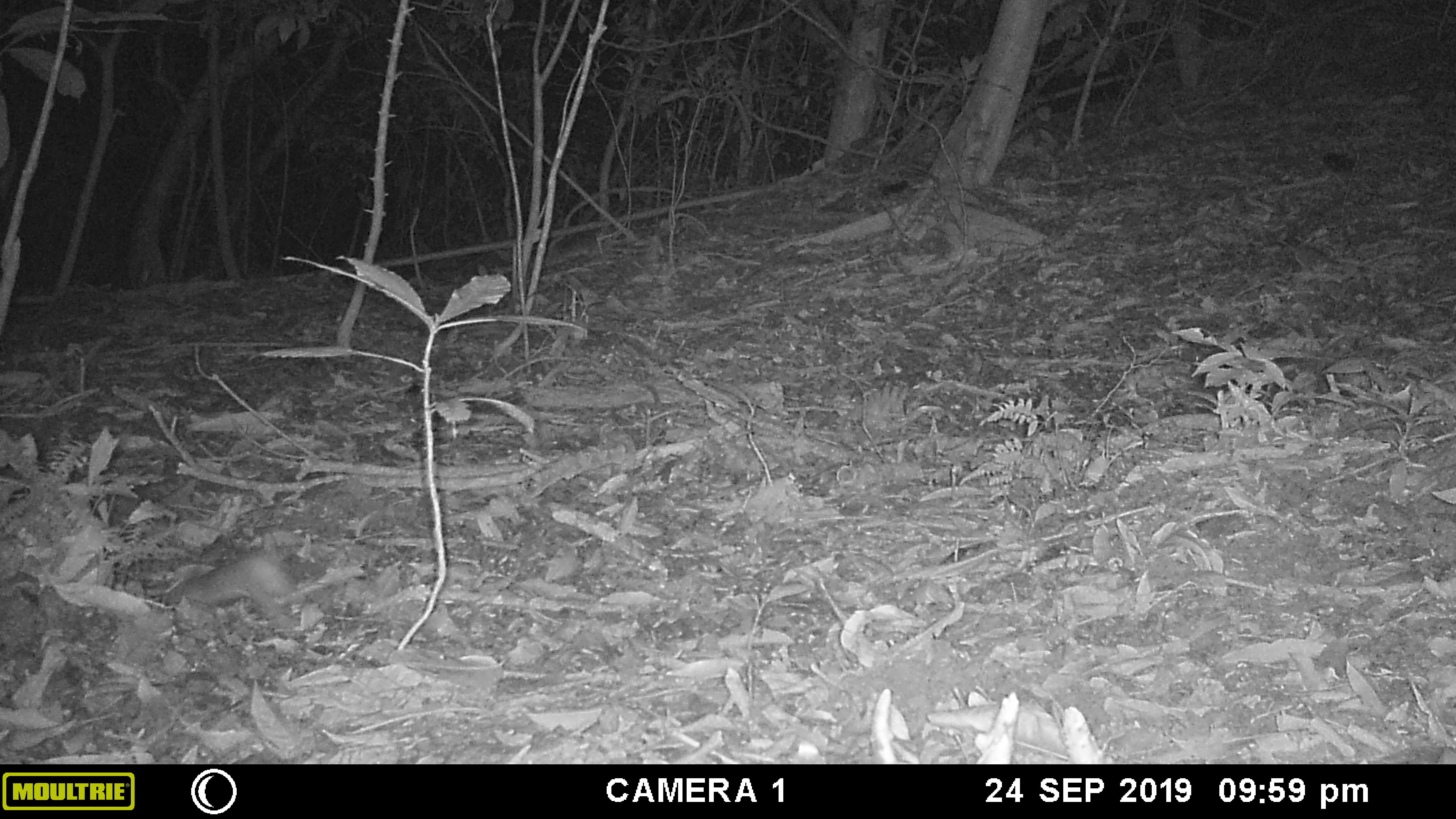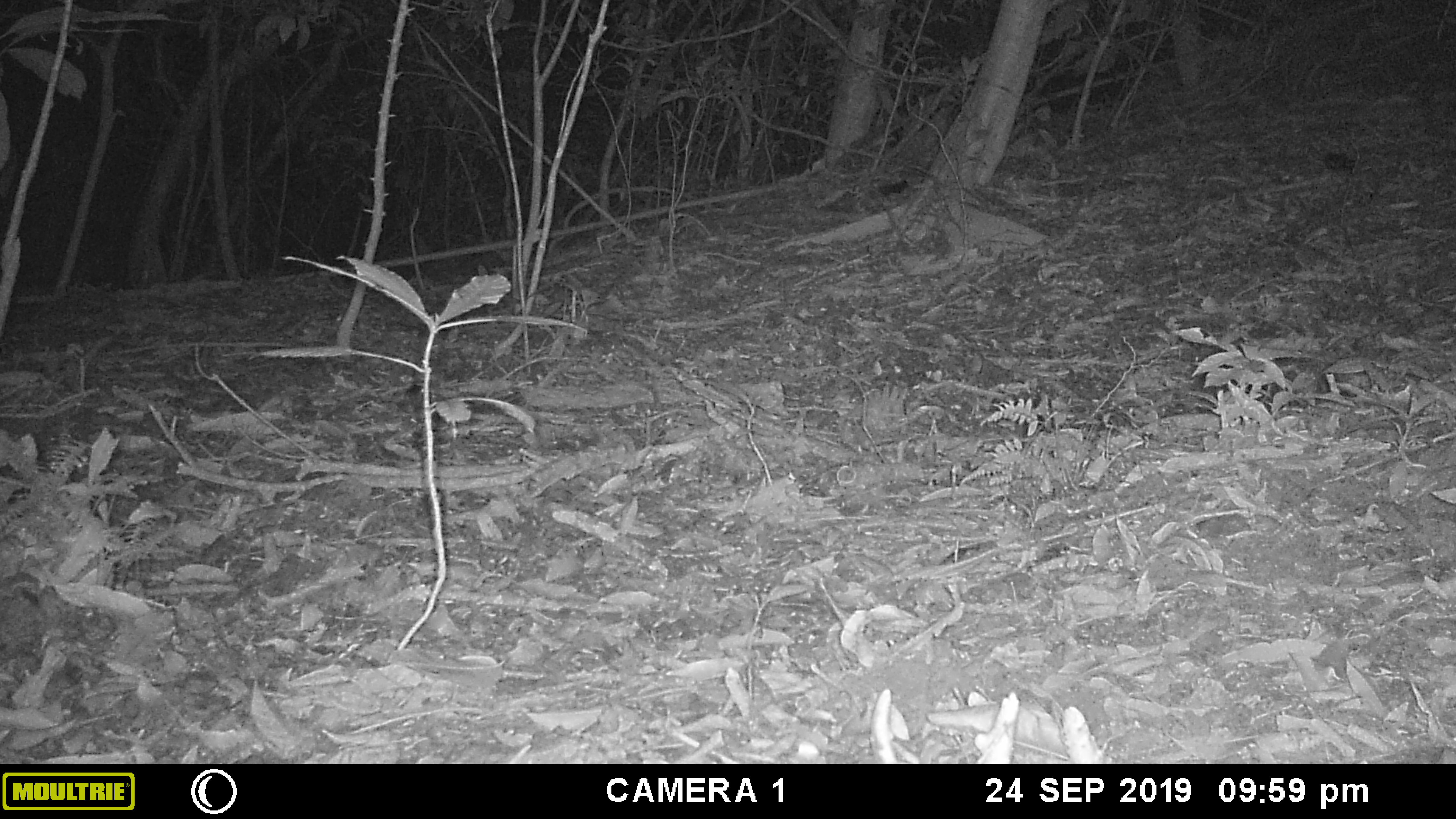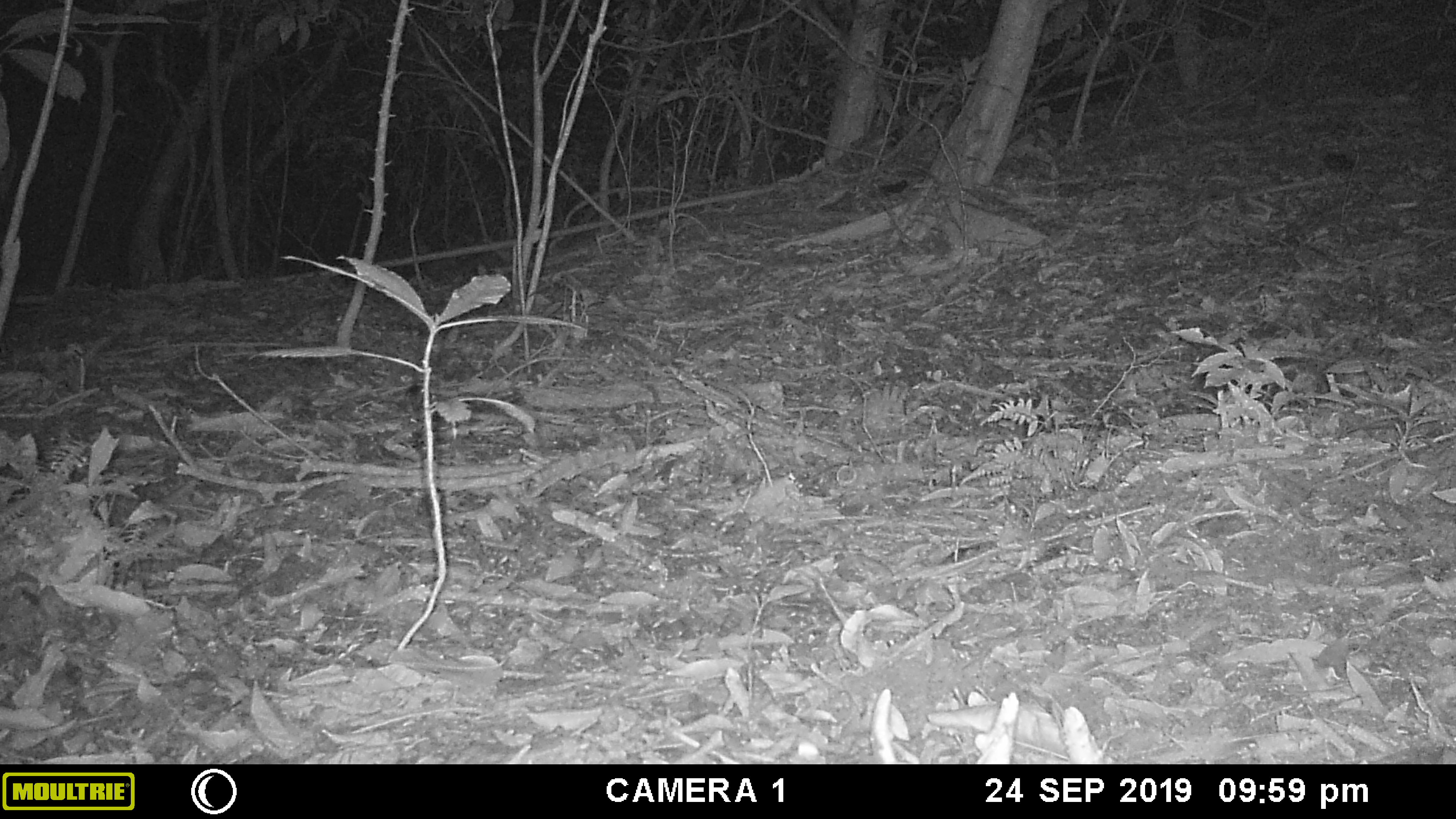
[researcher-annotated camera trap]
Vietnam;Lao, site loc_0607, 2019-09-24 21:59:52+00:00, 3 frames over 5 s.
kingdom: Animalia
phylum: Chordata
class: Mammalia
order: Rodentia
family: Muridae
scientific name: Muridae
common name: old-world mice and rats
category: unidentified murid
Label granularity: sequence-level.